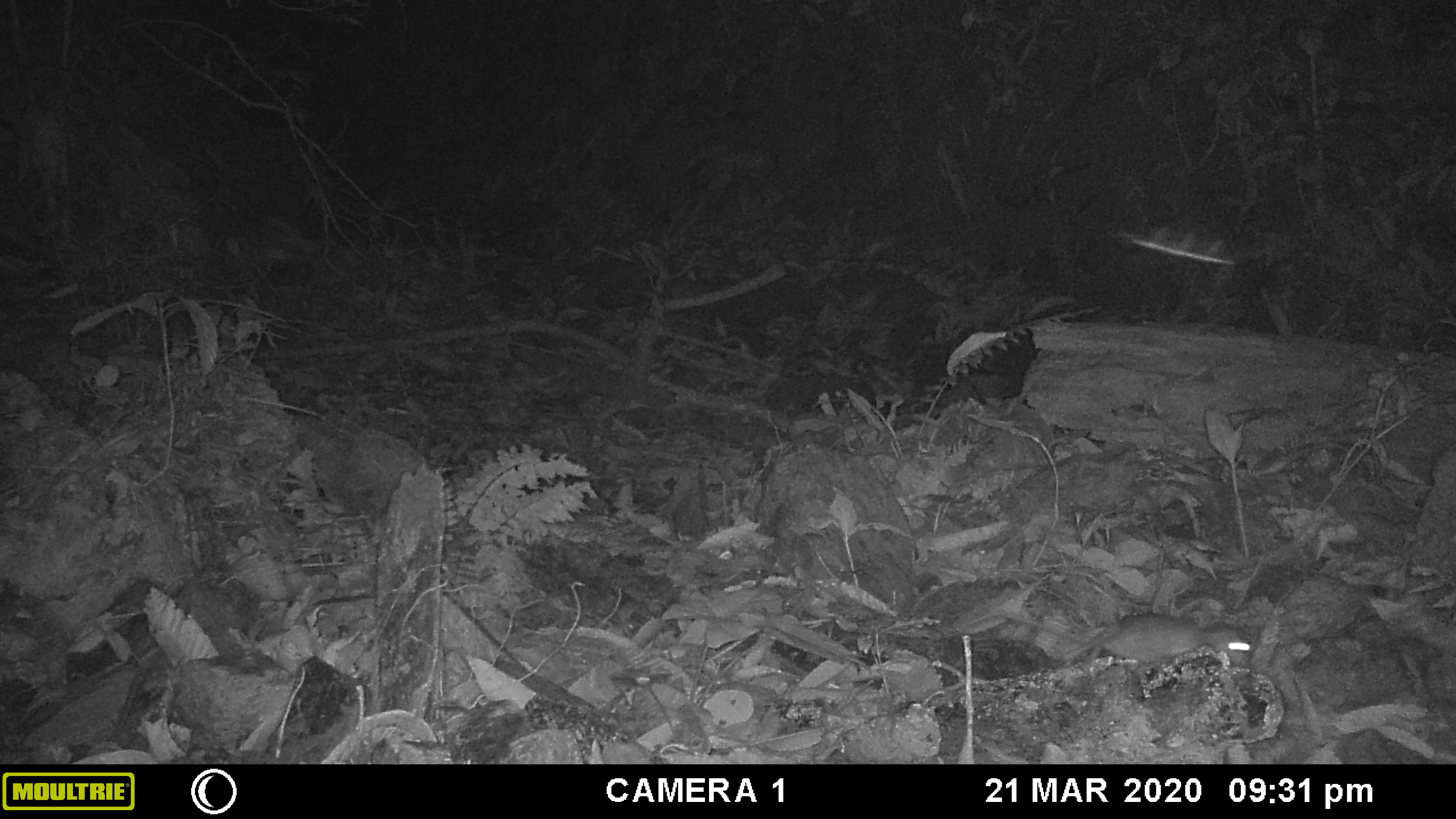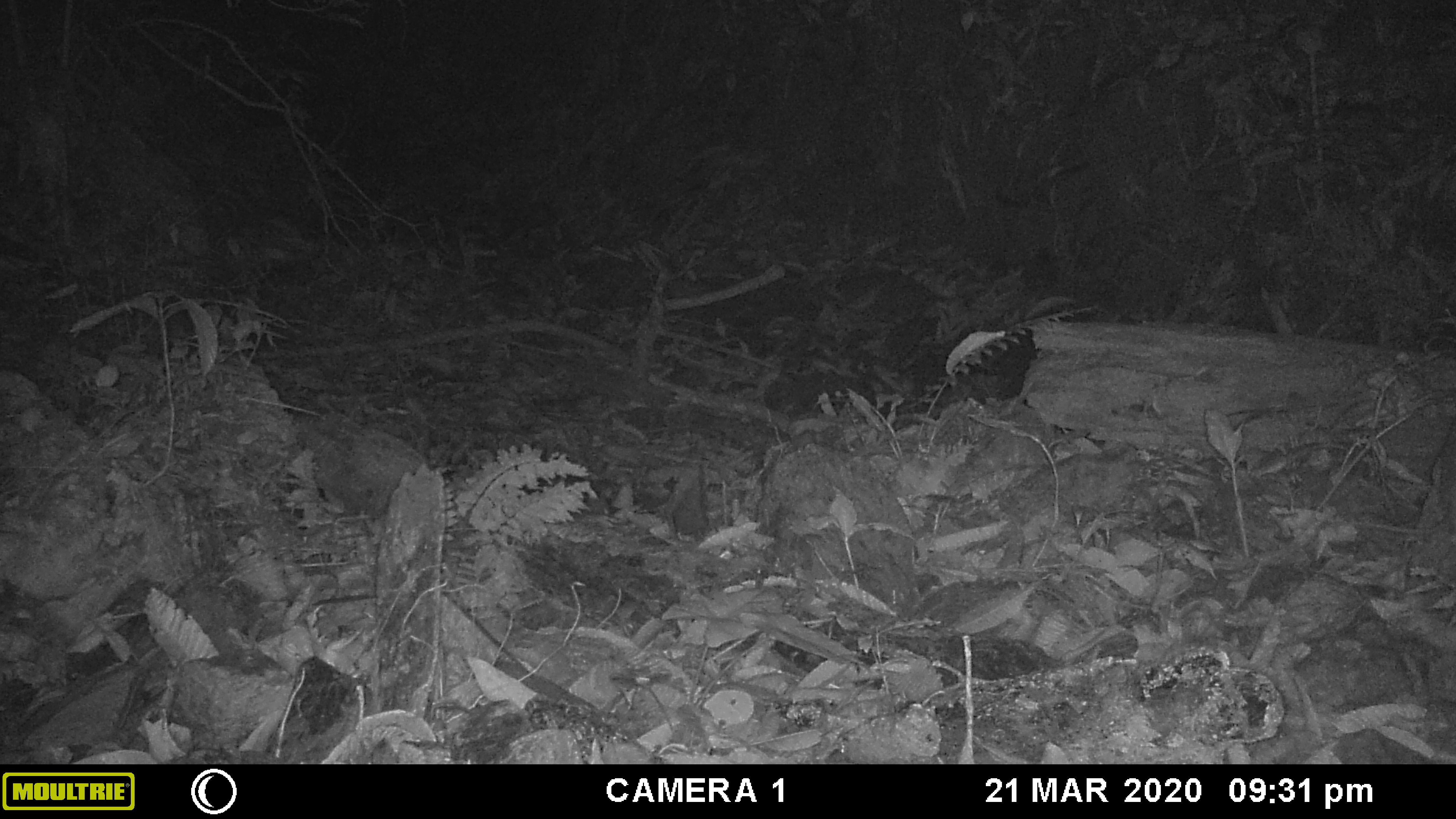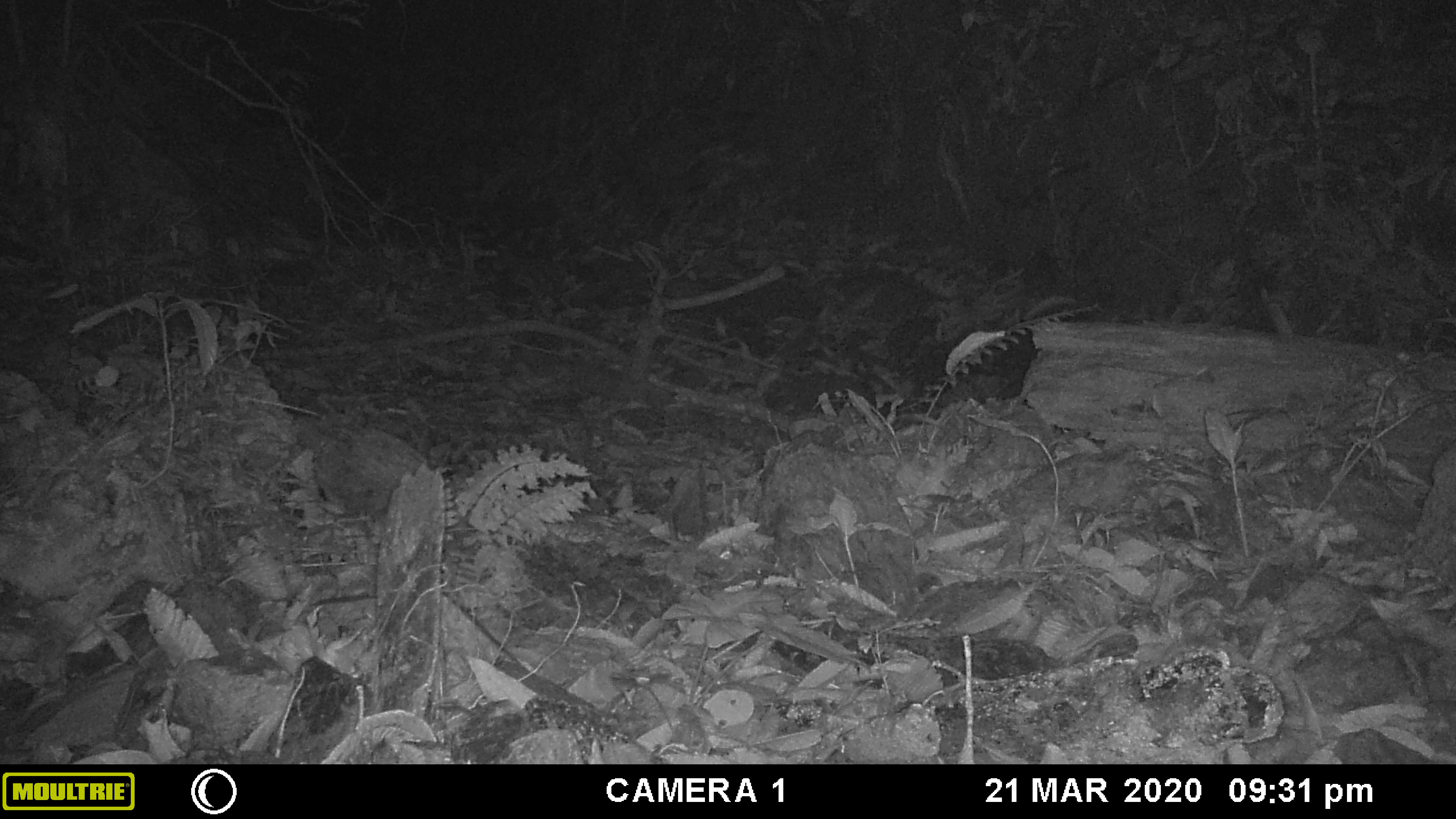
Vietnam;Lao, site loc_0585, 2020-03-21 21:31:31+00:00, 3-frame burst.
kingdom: Animalia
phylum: Chordata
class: Mammalia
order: Rodentia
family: Muridae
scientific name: Muridae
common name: old-world mice and rats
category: unidentified murid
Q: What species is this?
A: Unidentified murid (old-world mice and rats) (Muridae).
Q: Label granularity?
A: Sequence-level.